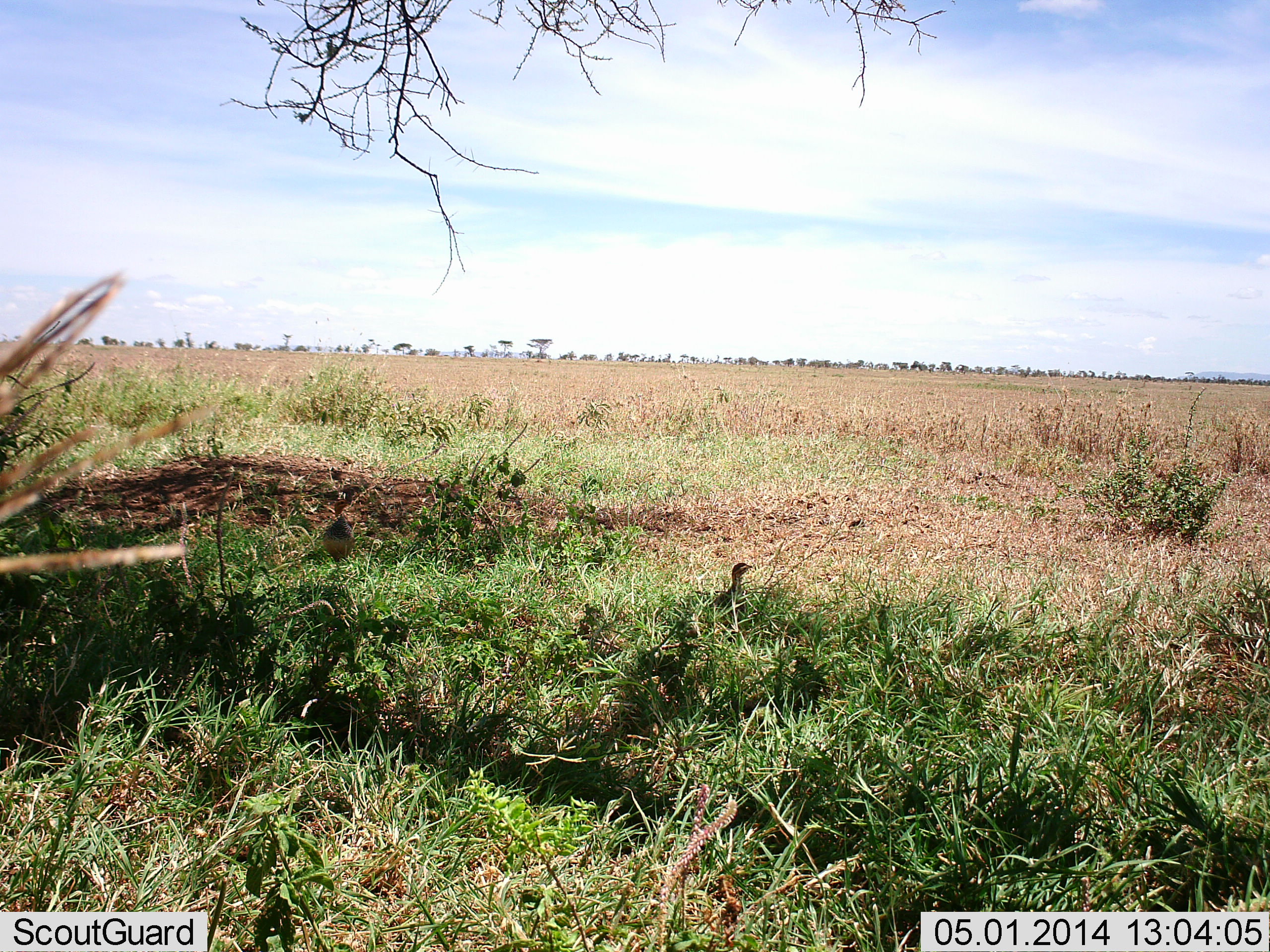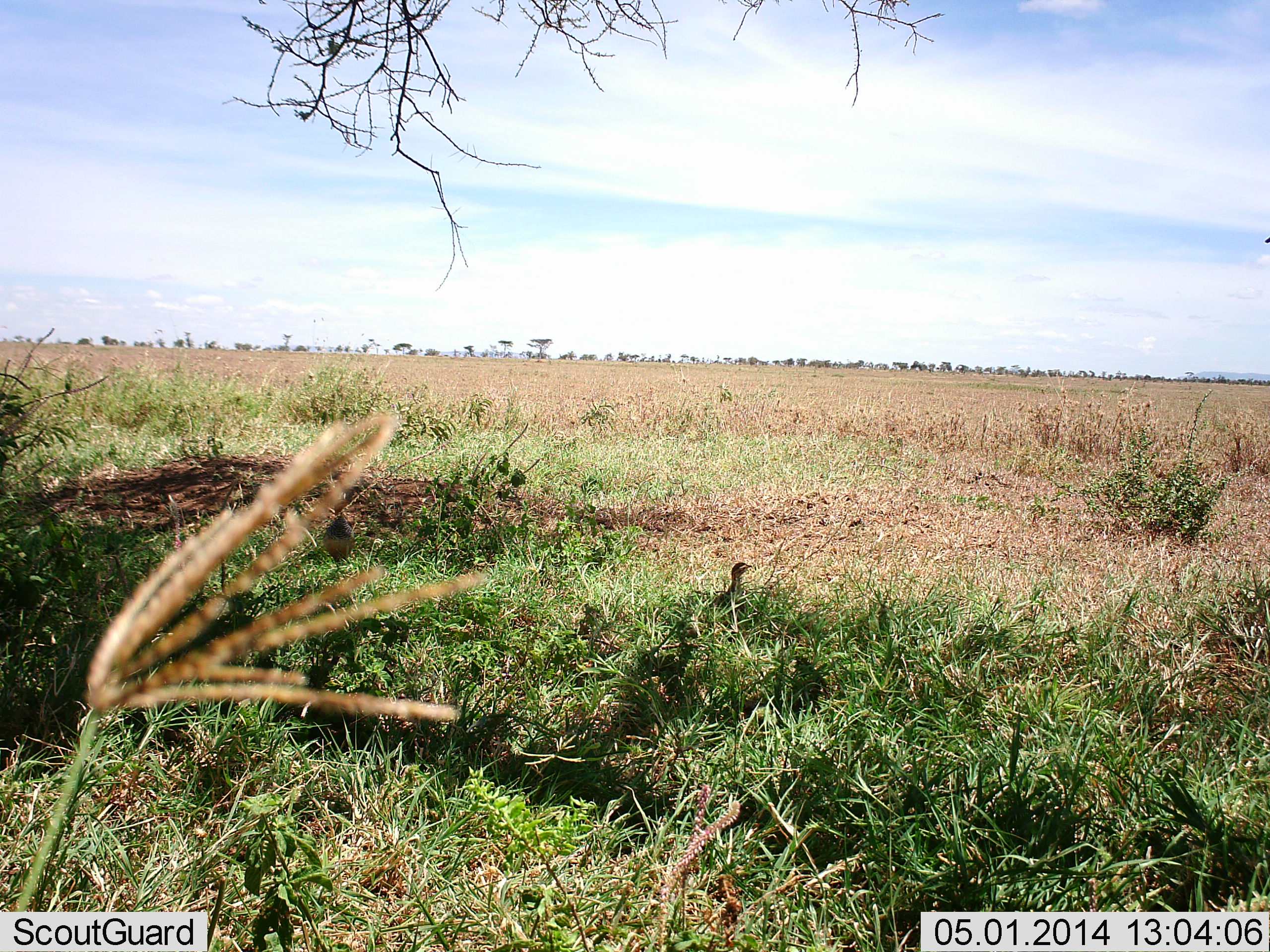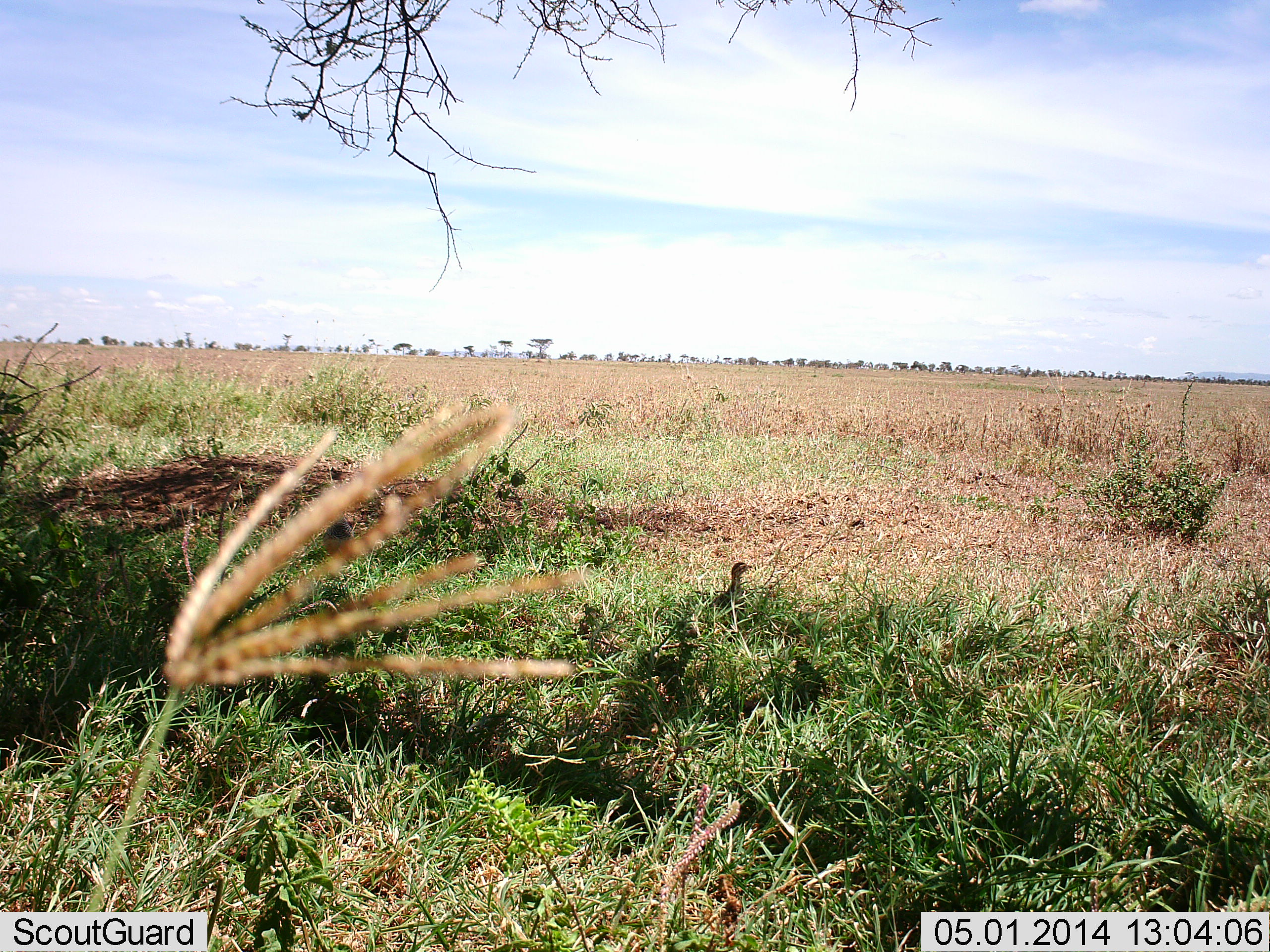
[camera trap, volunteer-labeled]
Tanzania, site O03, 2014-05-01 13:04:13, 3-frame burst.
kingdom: Animalia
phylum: Chordata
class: Aves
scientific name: Aves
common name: bird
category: otherbird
Otherbird (bird) (Aves), count 1. Behavior (volunteer vote fractions): standing 100%, resting 0%, moving 0%, interacting 0%. Young present (vote fraction): 0%. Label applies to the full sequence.